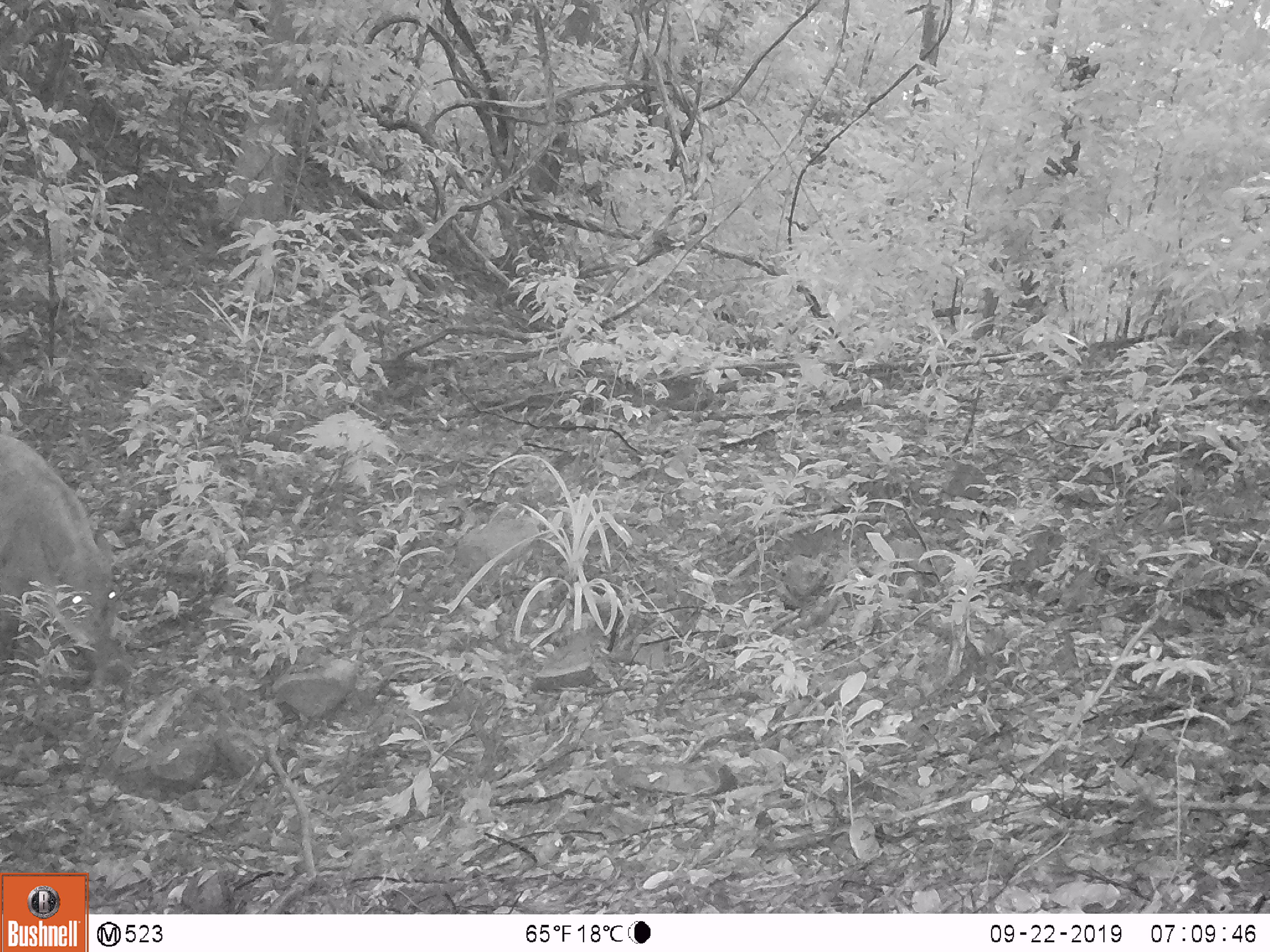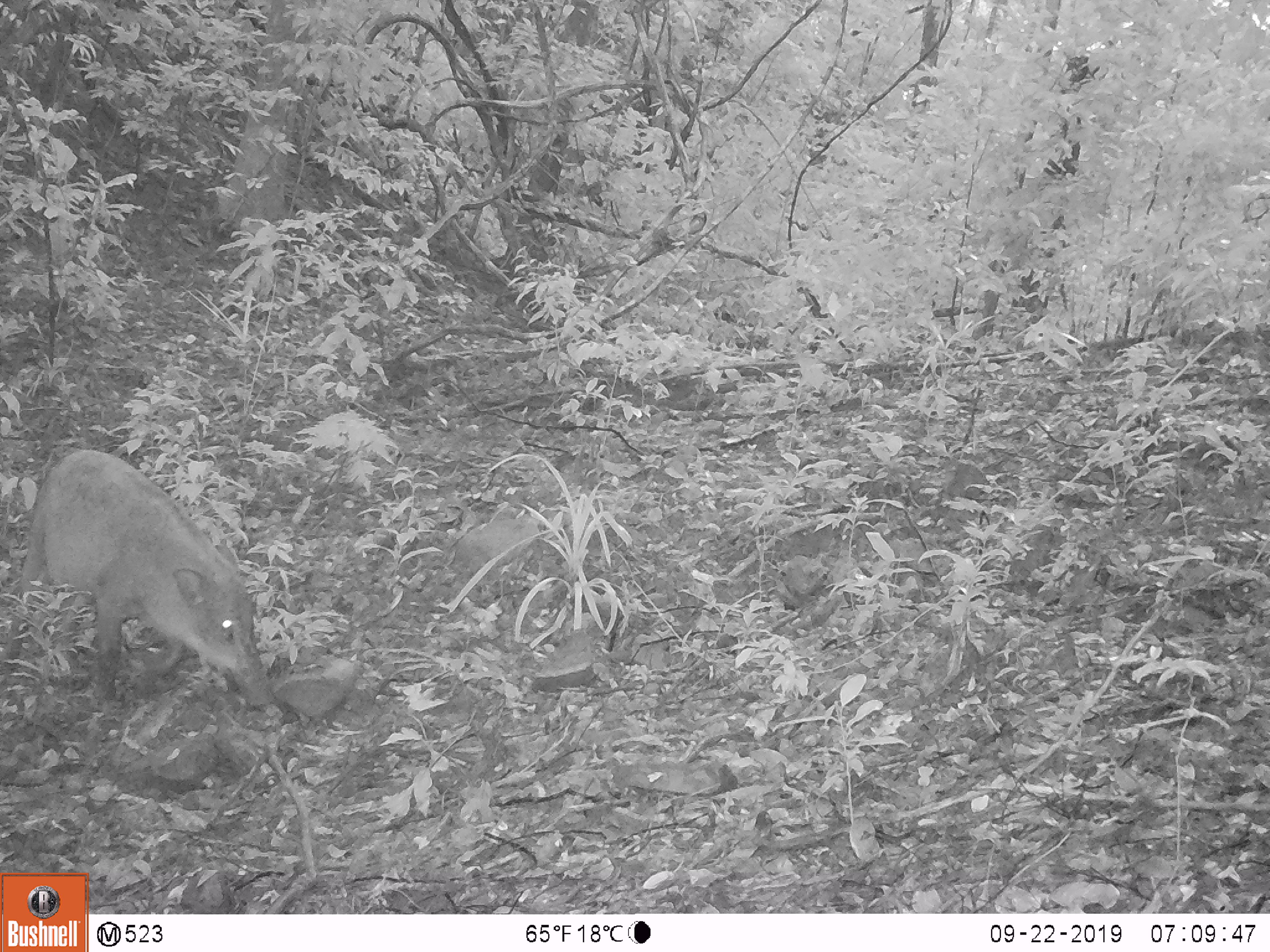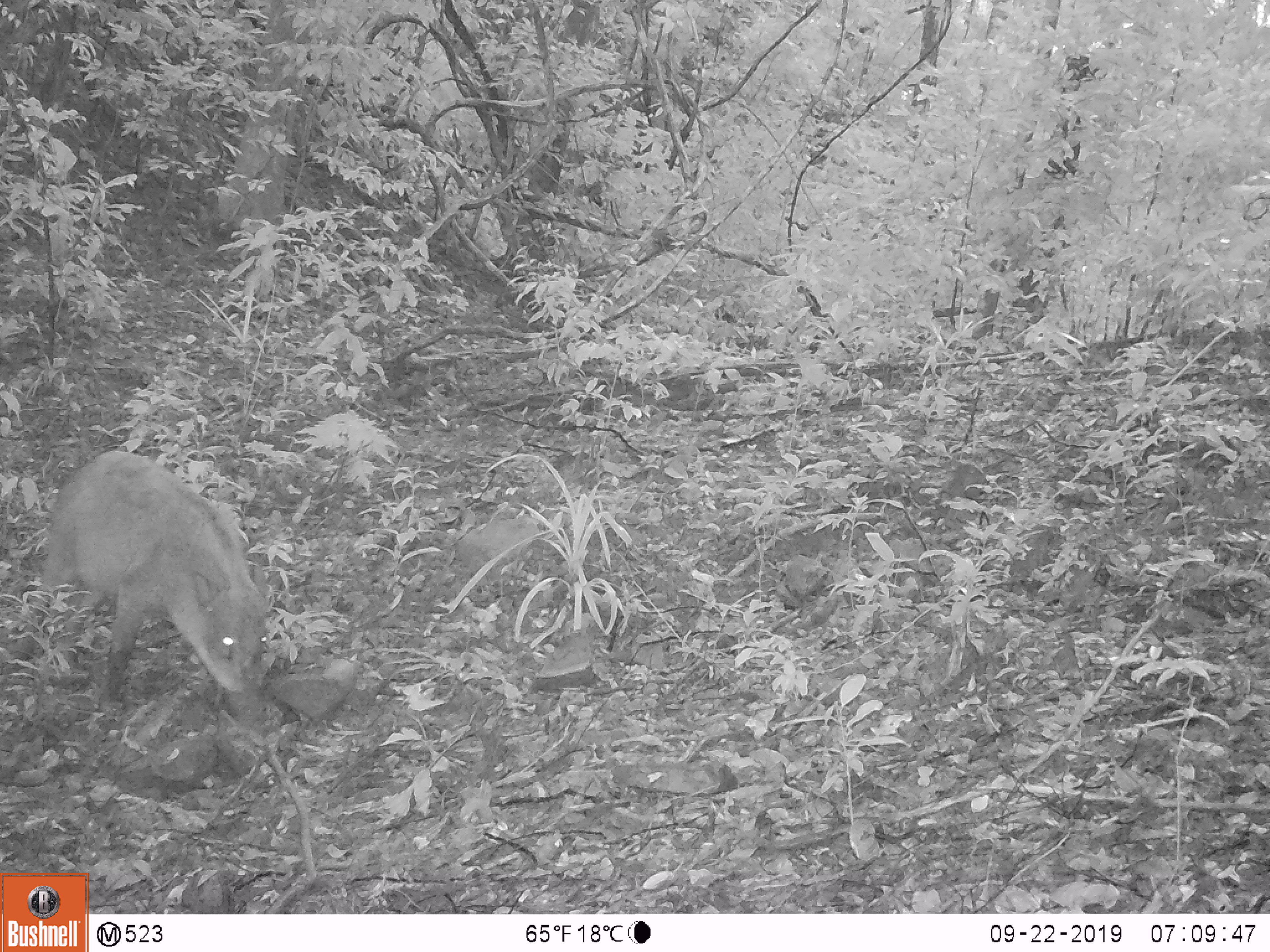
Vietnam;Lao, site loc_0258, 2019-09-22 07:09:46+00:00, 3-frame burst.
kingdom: Animalia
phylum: Chordata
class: Mammalia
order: Artiodactyla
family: Suidae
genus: Sus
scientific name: Sus scrofa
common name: eurasian wild pig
Eurasian wild pig (Sus scrofa). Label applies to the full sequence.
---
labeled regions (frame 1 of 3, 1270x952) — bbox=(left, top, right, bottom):
eurasian wild pig: bbox=(0, 434, 120, 683)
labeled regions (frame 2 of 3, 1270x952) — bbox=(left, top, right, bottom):
eurasian wild pig: bbox=(0, 449, 275, 709)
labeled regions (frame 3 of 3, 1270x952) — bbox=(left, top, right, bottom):
eurasian wild pig: bbox=(11, 450, 269, 729)